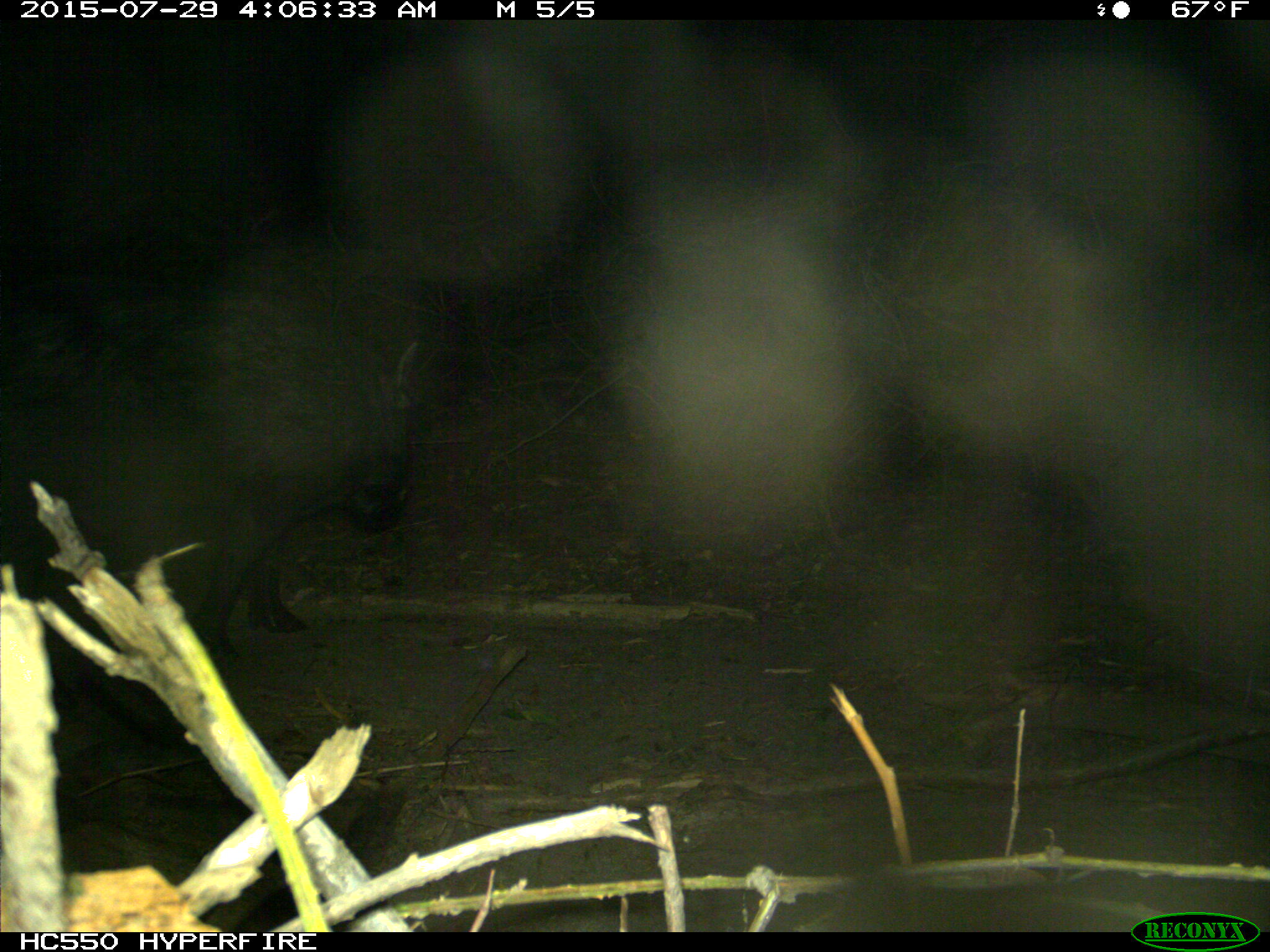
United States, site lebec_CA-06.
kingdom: Animalia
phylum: Chordata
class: Mammalia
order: Artiodactyla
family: Suidae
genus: Sus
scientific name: Sus scrofa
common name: wild boar